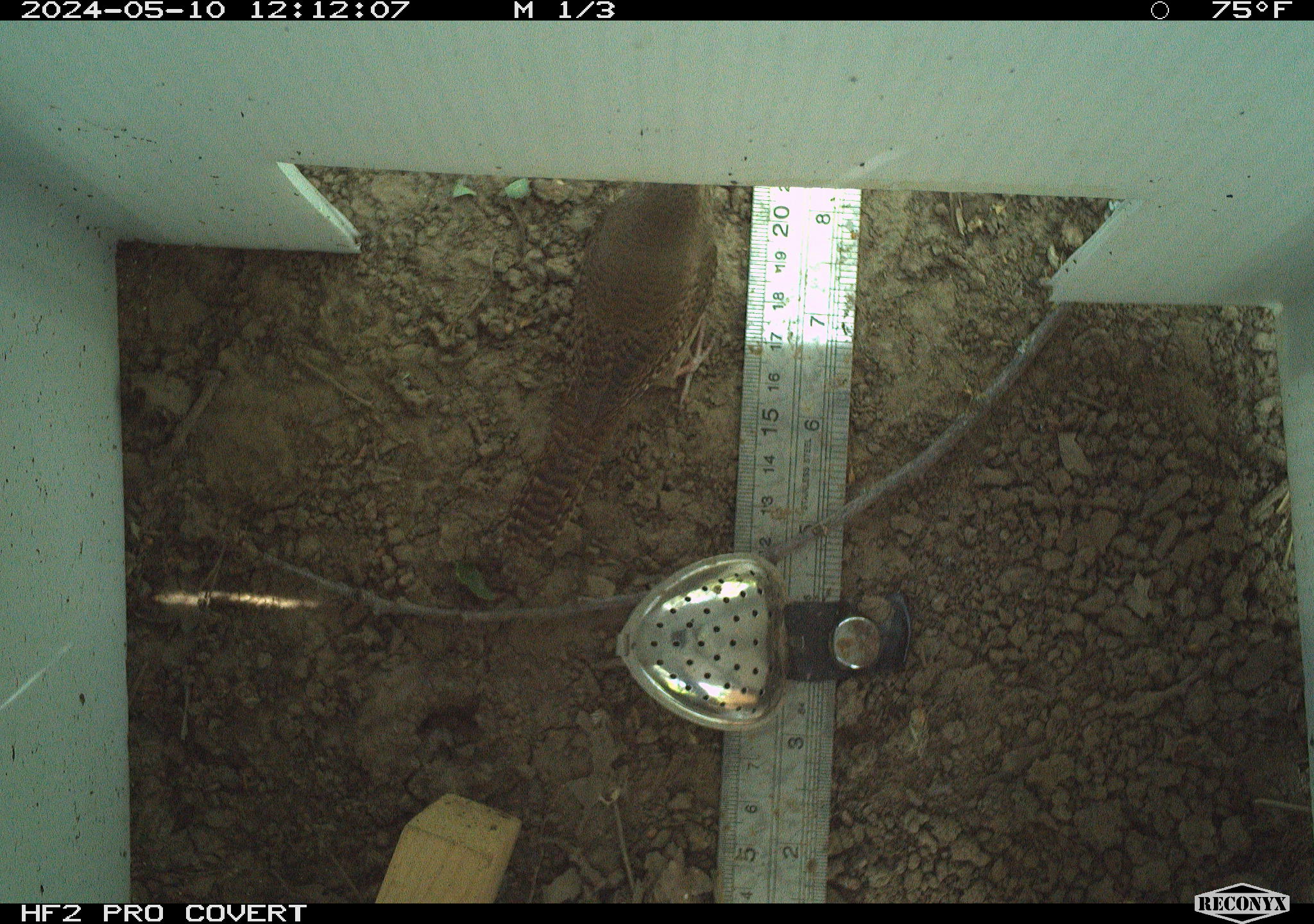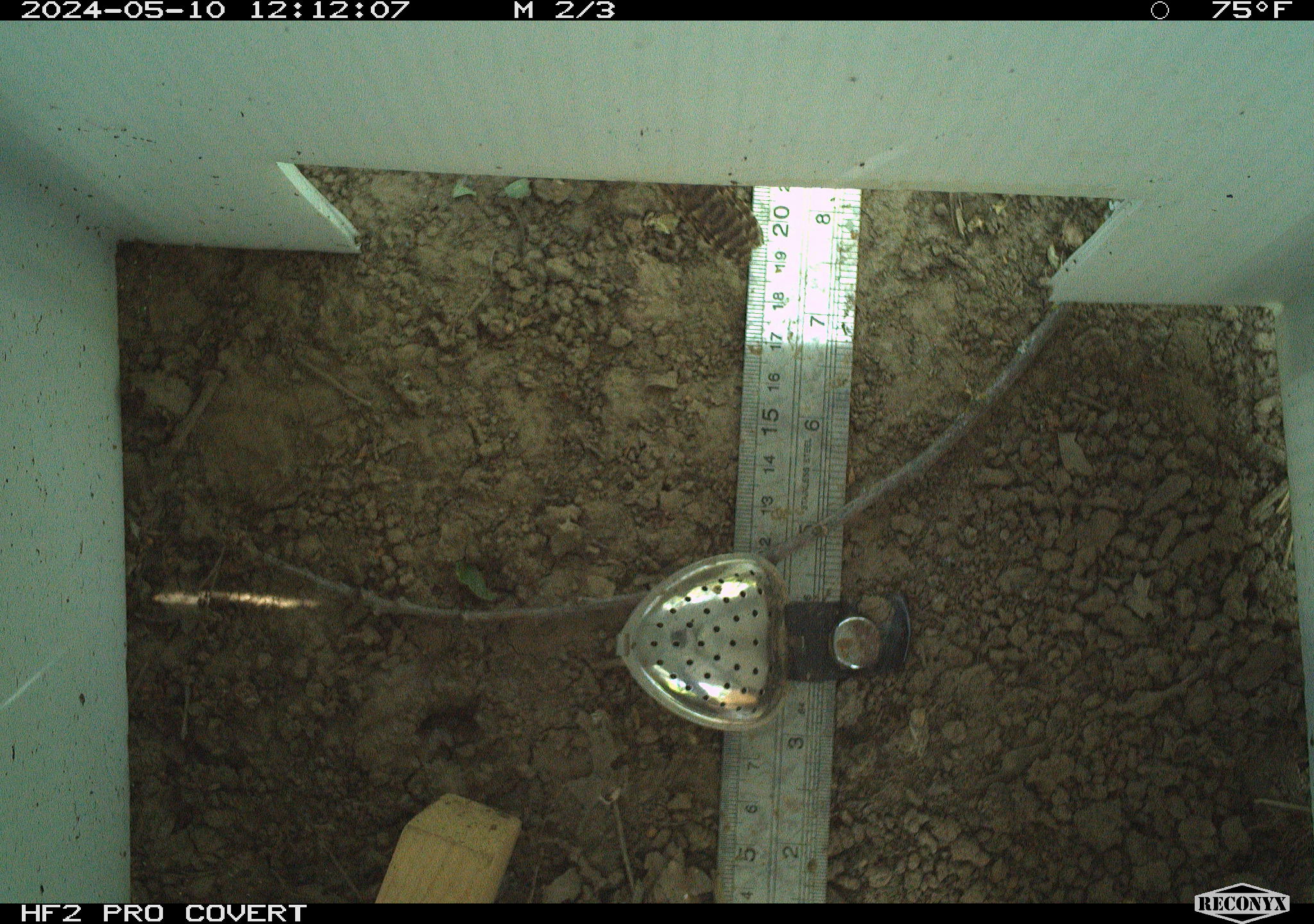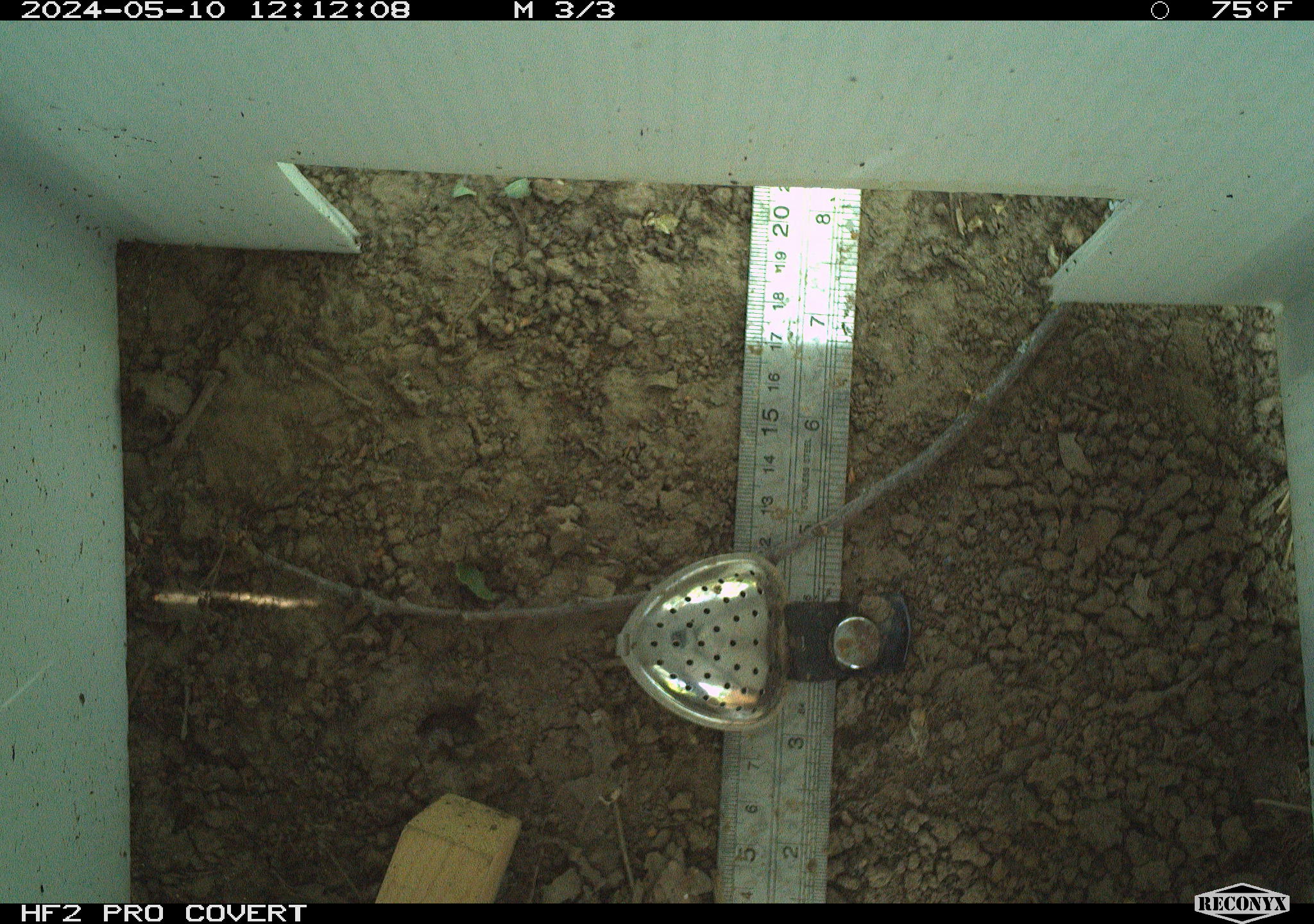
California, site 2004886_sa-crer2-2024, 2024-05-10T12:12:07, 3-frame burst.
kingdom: Animalia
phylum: Chordata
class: Aves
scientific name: Aves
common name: bird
Bird (Aves).